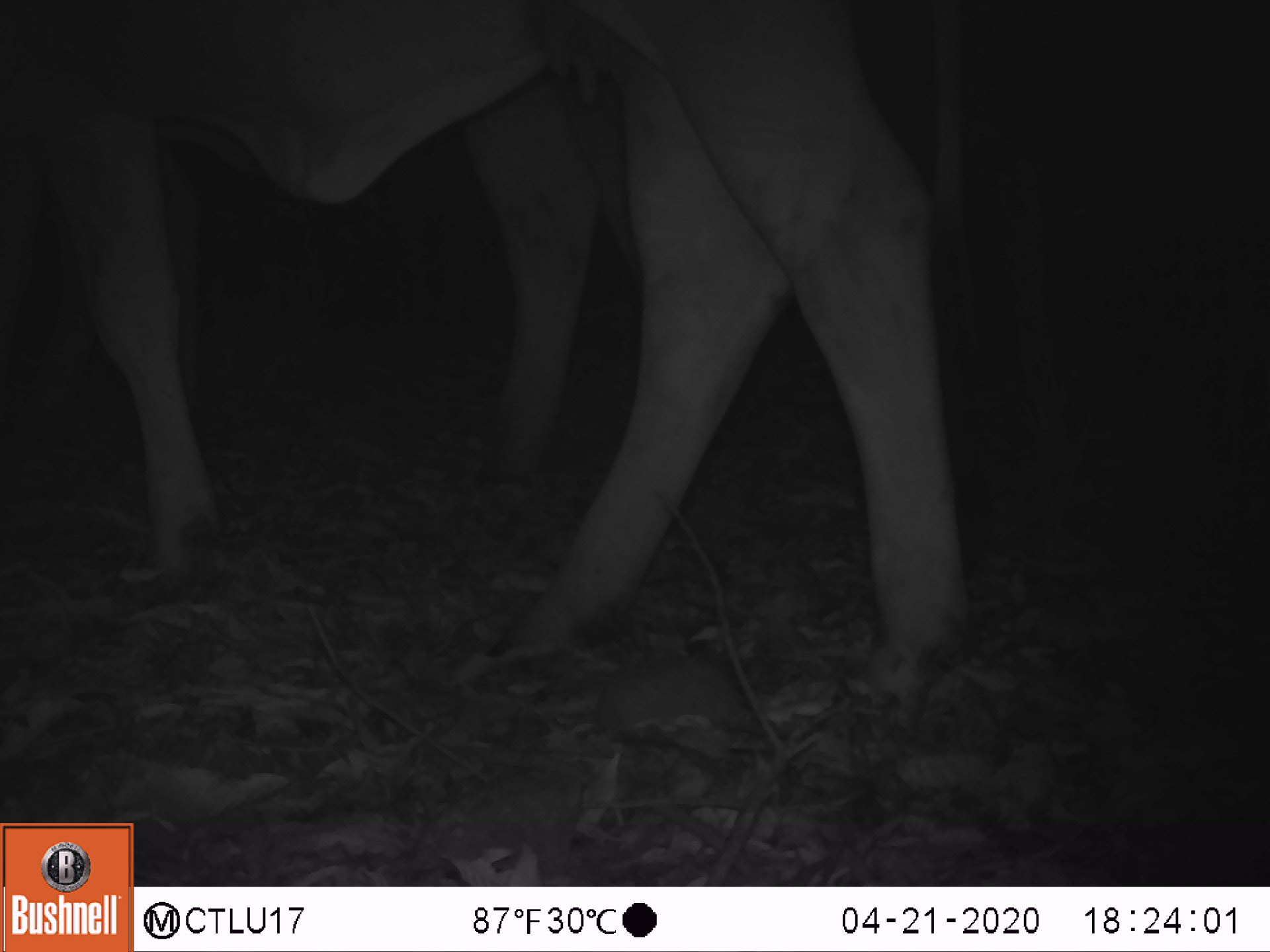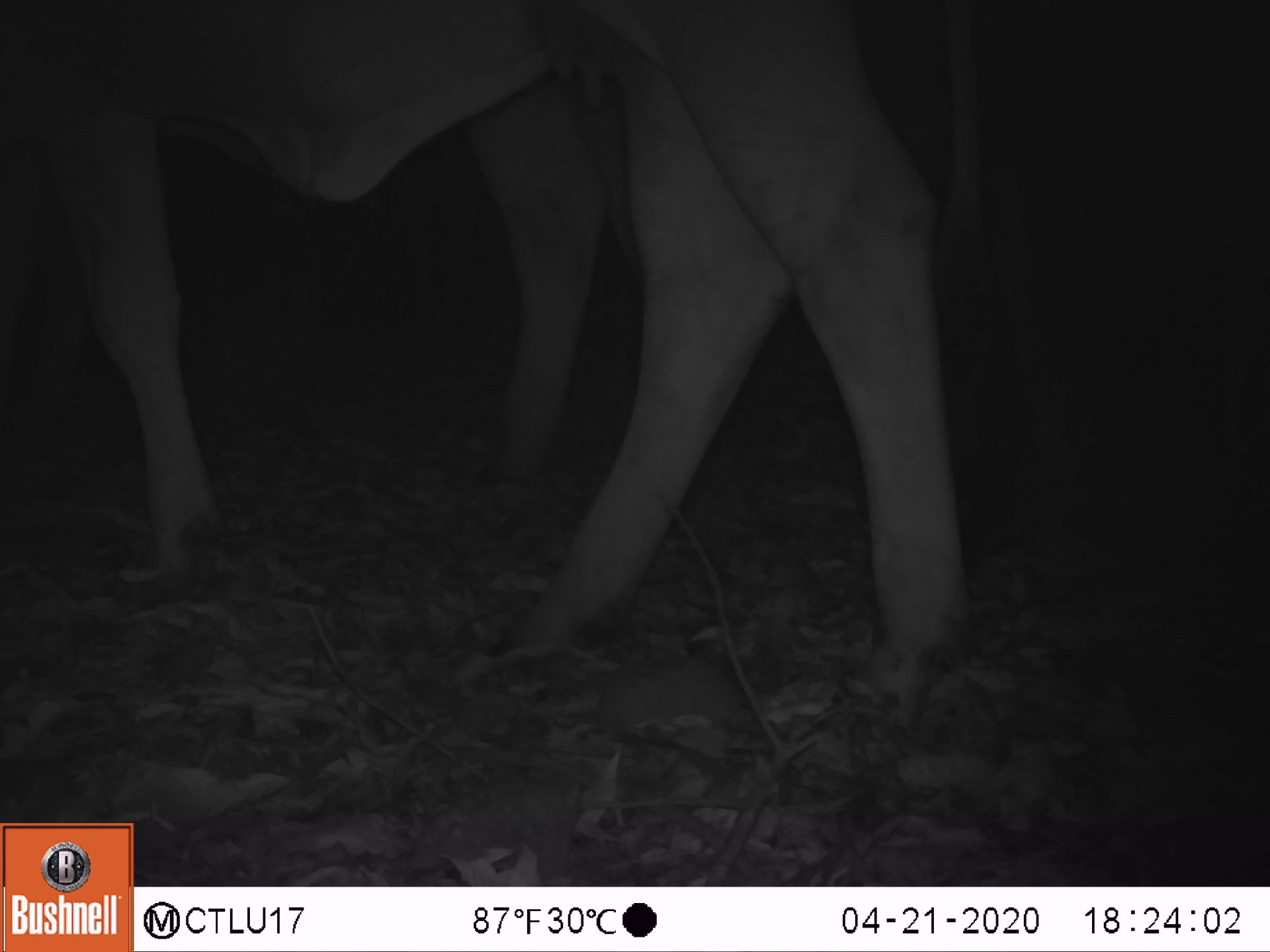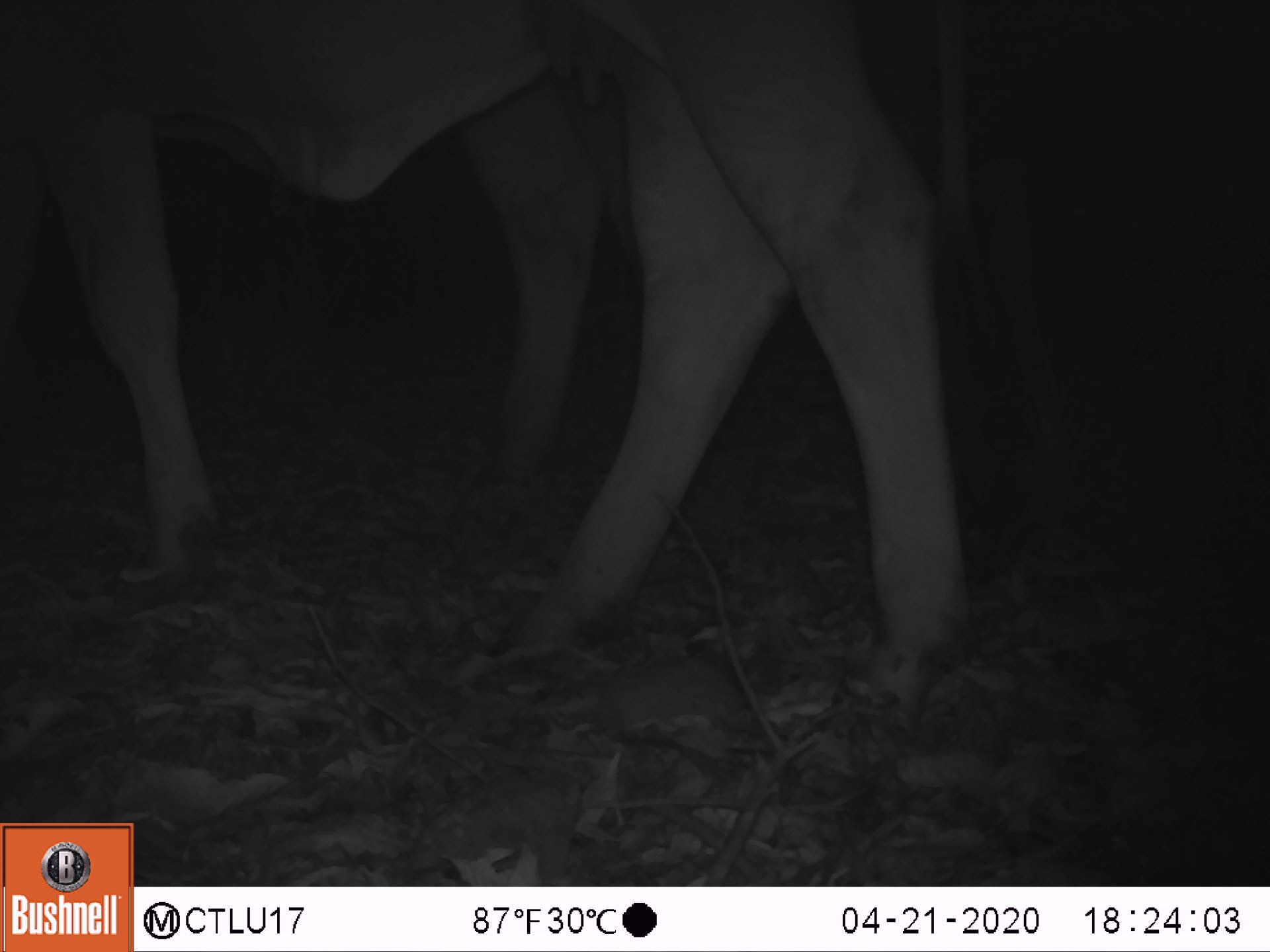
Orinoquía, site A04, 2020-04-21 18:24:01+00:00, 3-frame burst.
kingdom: Animalia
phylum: Chordata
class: Mammalia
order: Artiodactyla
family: Bovidae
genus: Bos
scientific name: Bos taurus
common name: cow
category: cattle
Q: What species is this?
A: Cattle (cow) (Bos taurus).